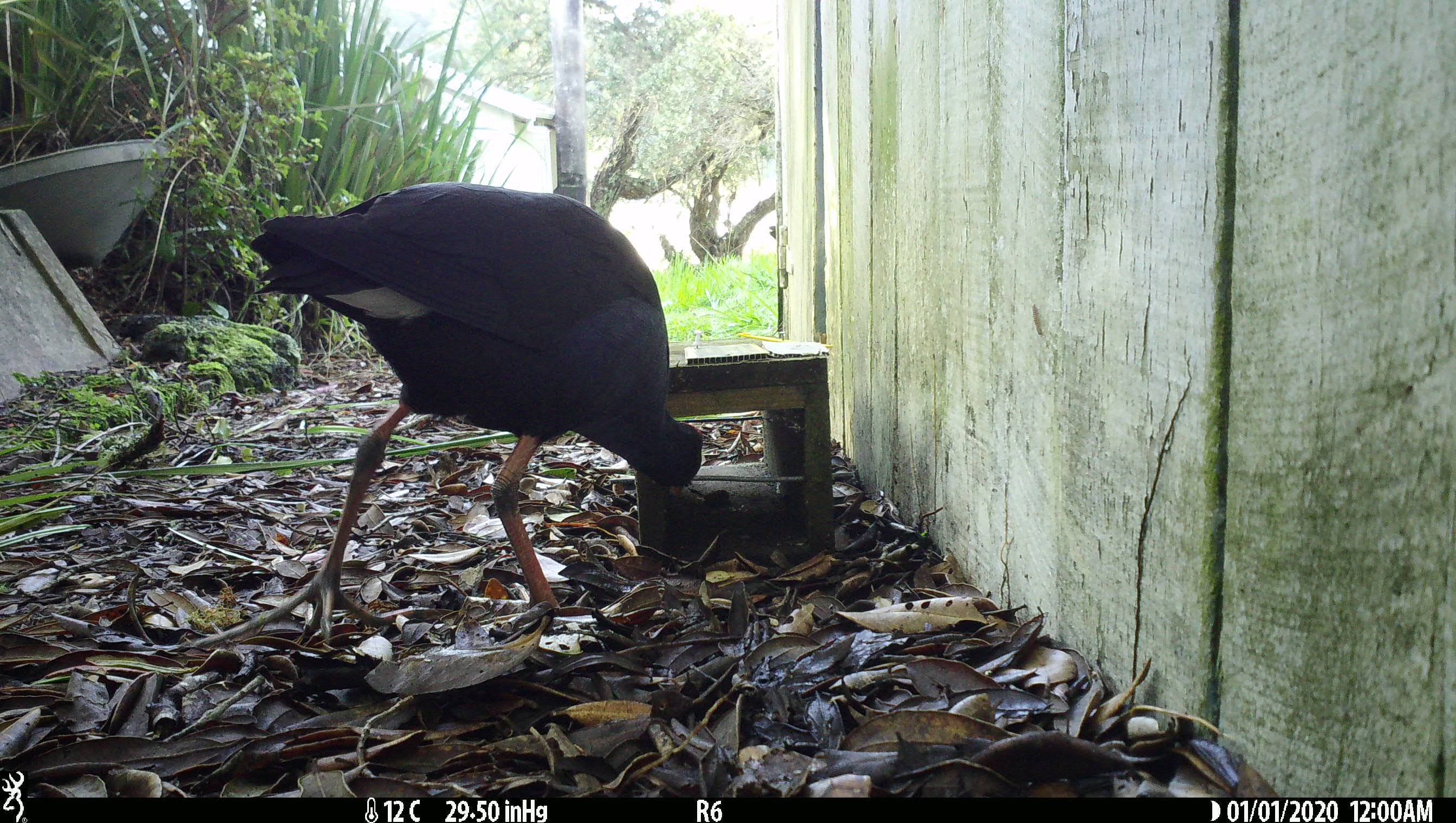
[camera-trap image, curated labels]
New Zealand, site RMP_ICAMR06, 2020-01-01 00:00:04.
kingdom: Animalia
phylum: Chordata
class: Aves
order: Gruiformes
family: Rallidae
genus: Porphyrio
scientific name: Porphyrio melanotus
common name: australasian swamphen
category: pukeko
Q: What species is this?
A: Pukeko (australasian swamphen) (Porphyrio melanotus).